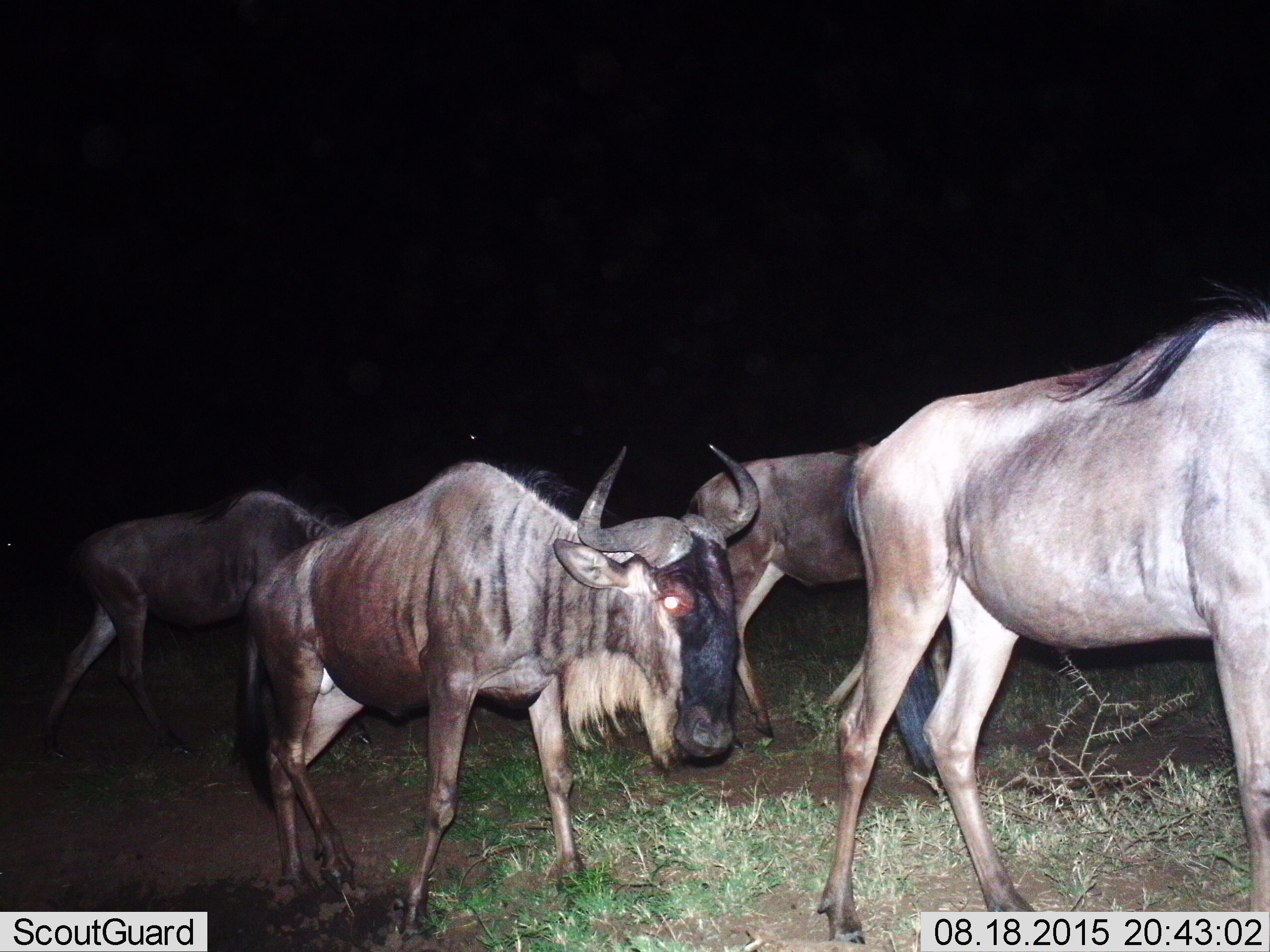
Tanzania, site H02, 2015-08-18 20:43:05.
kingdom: Animalia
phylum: Chordata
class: Mammalia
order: Artiodactyla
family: Bovidae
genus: Connochaetes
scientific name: Connochaetes taurinus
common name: blue wildebeest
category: wildebeest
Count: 4.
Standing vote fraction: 12%.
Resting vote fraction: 0%.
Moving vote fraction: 100%.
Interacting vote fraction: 0%.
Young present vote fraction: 0%.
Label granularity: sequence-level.